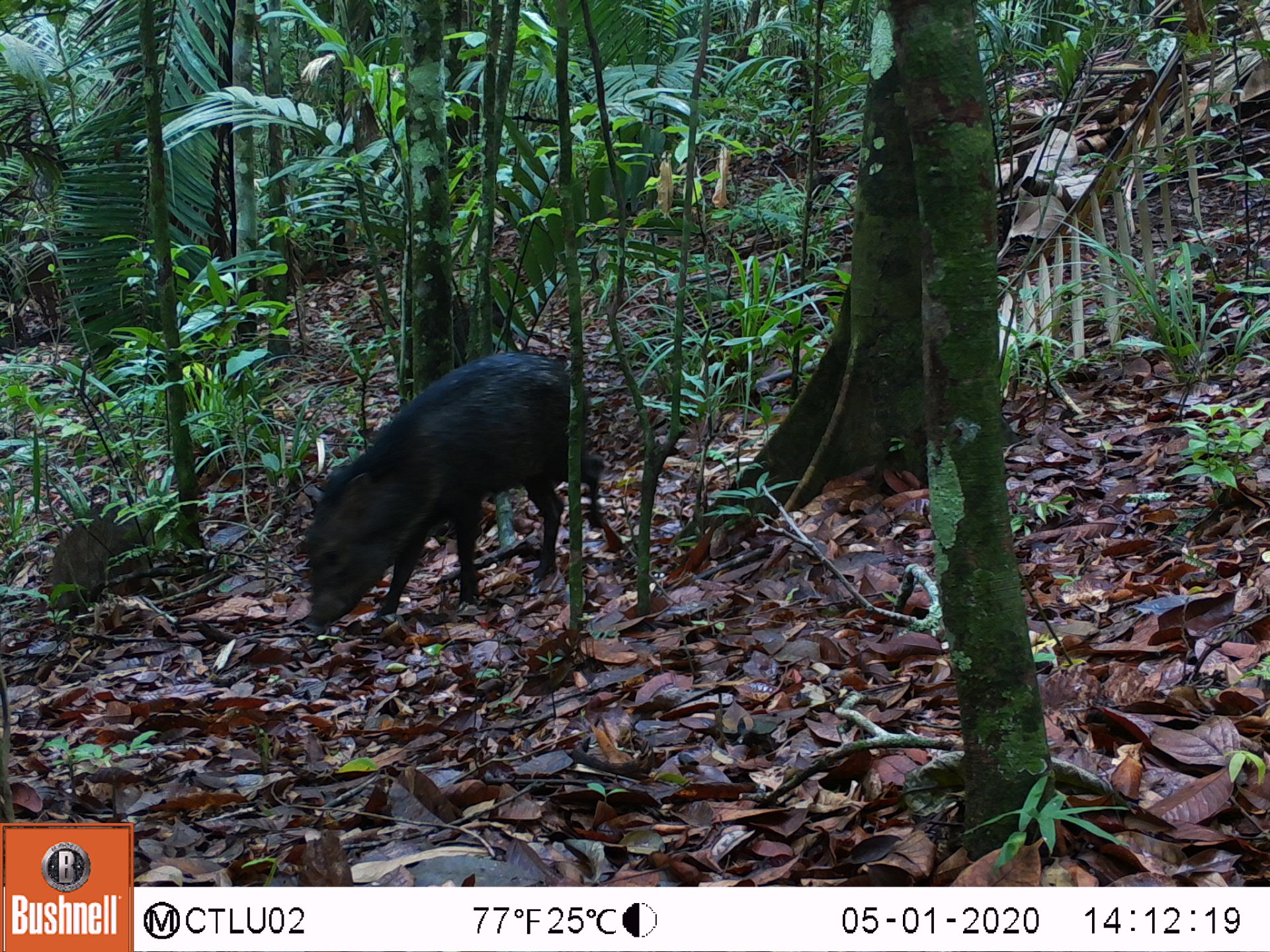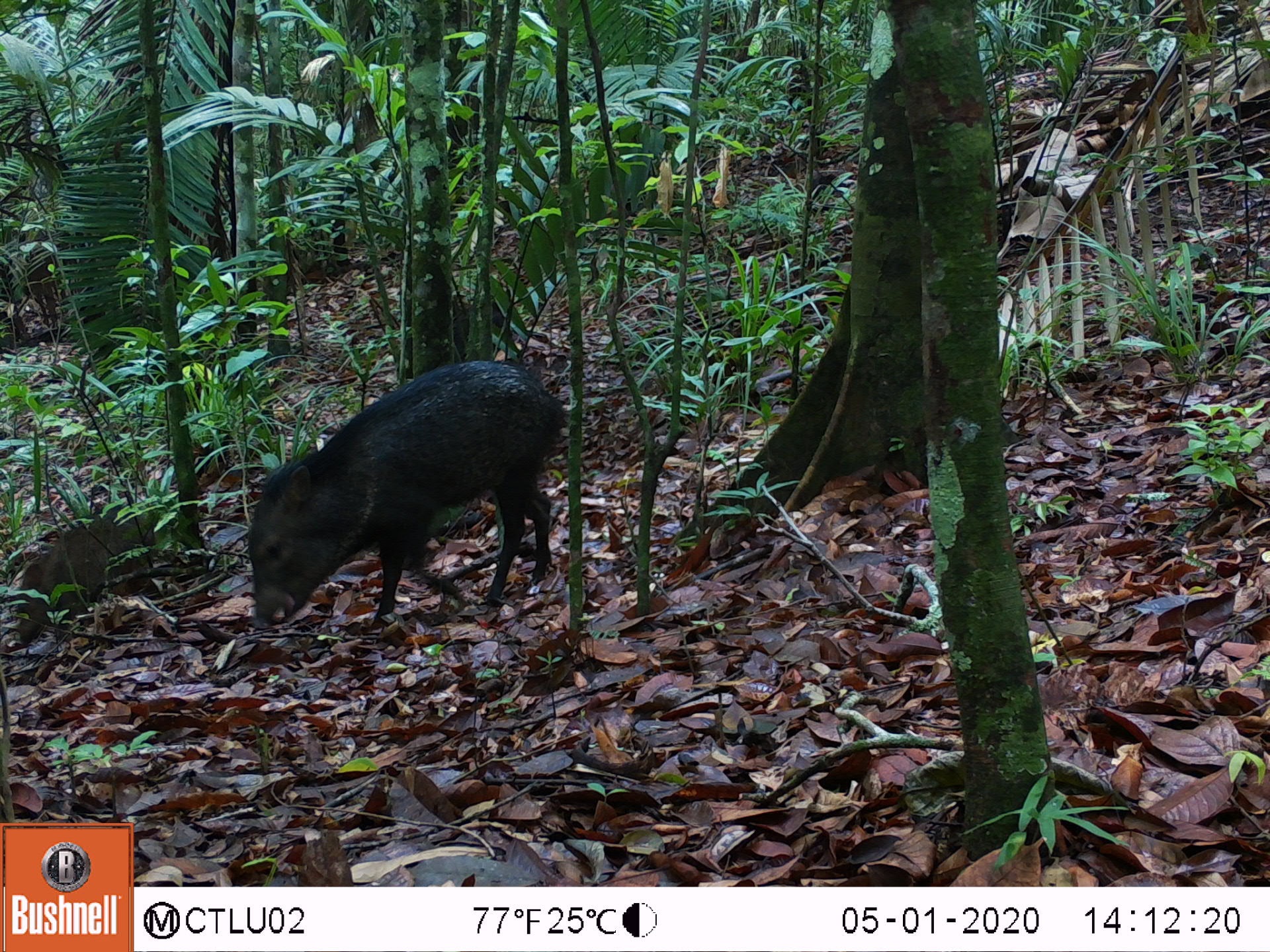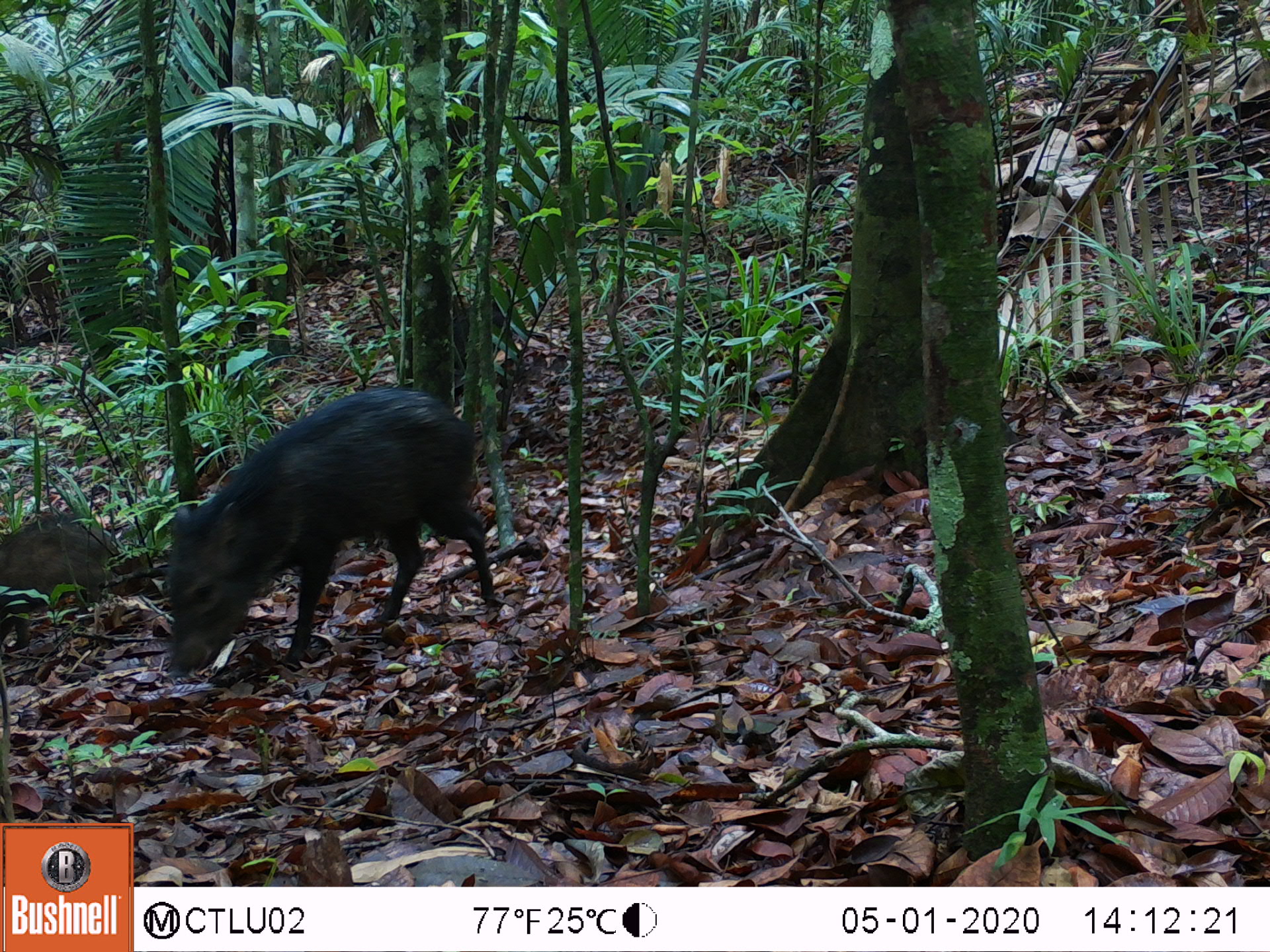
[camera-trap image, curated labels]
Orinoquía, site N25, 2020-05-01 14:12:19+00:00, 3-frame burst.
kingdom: Animalia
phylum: Chordata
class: Mammalia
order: Artiodactyla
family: Tayassuidae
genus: Pecari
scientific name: Pecari tajacu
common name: collared peccary